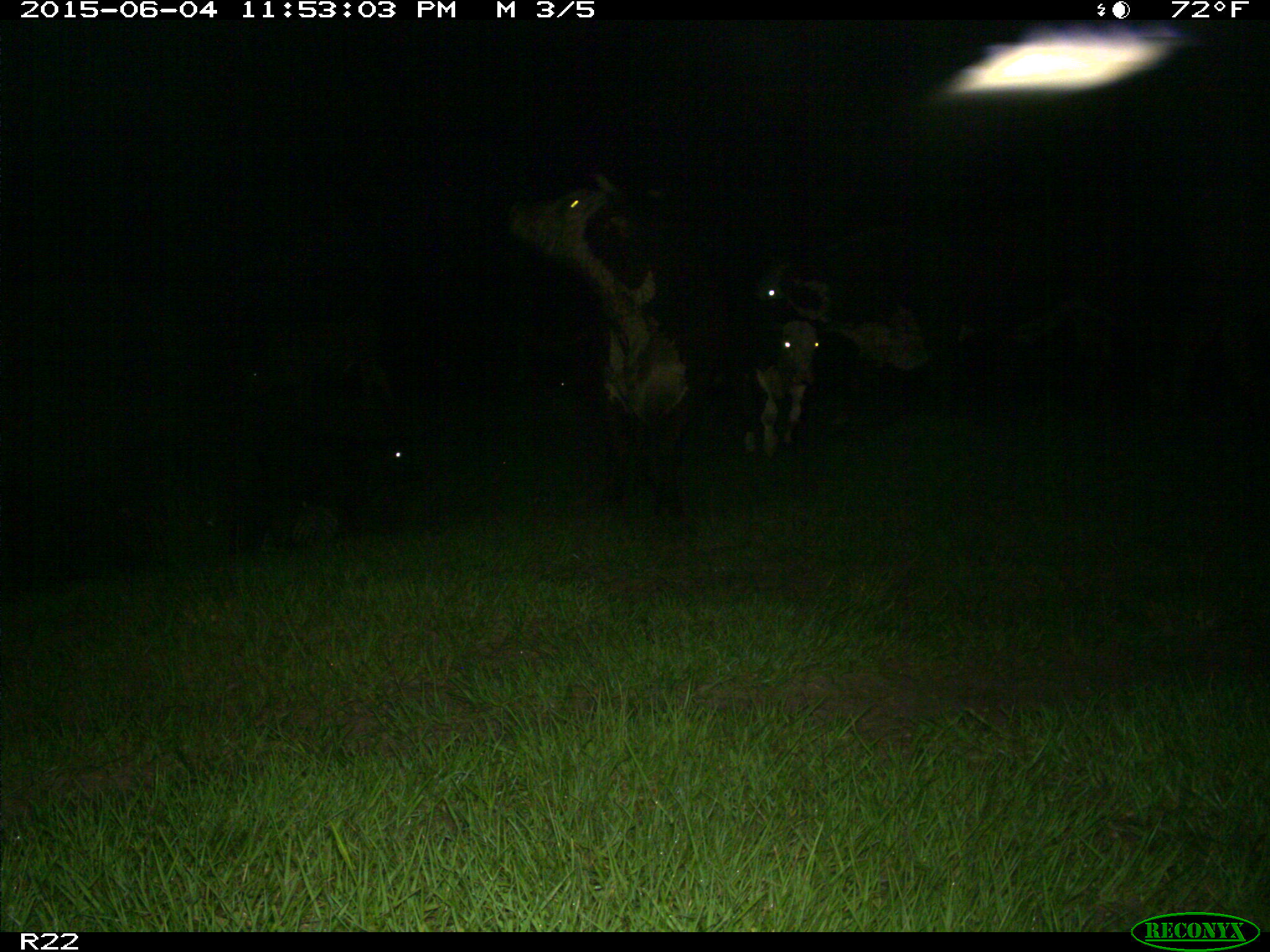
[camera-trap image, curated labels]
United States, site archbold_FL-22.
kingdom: Animalia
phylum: Chordata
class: Mammalia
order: Artiodactyla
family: Bovidae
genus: Bos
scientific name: Bos taurus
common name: domestic cow